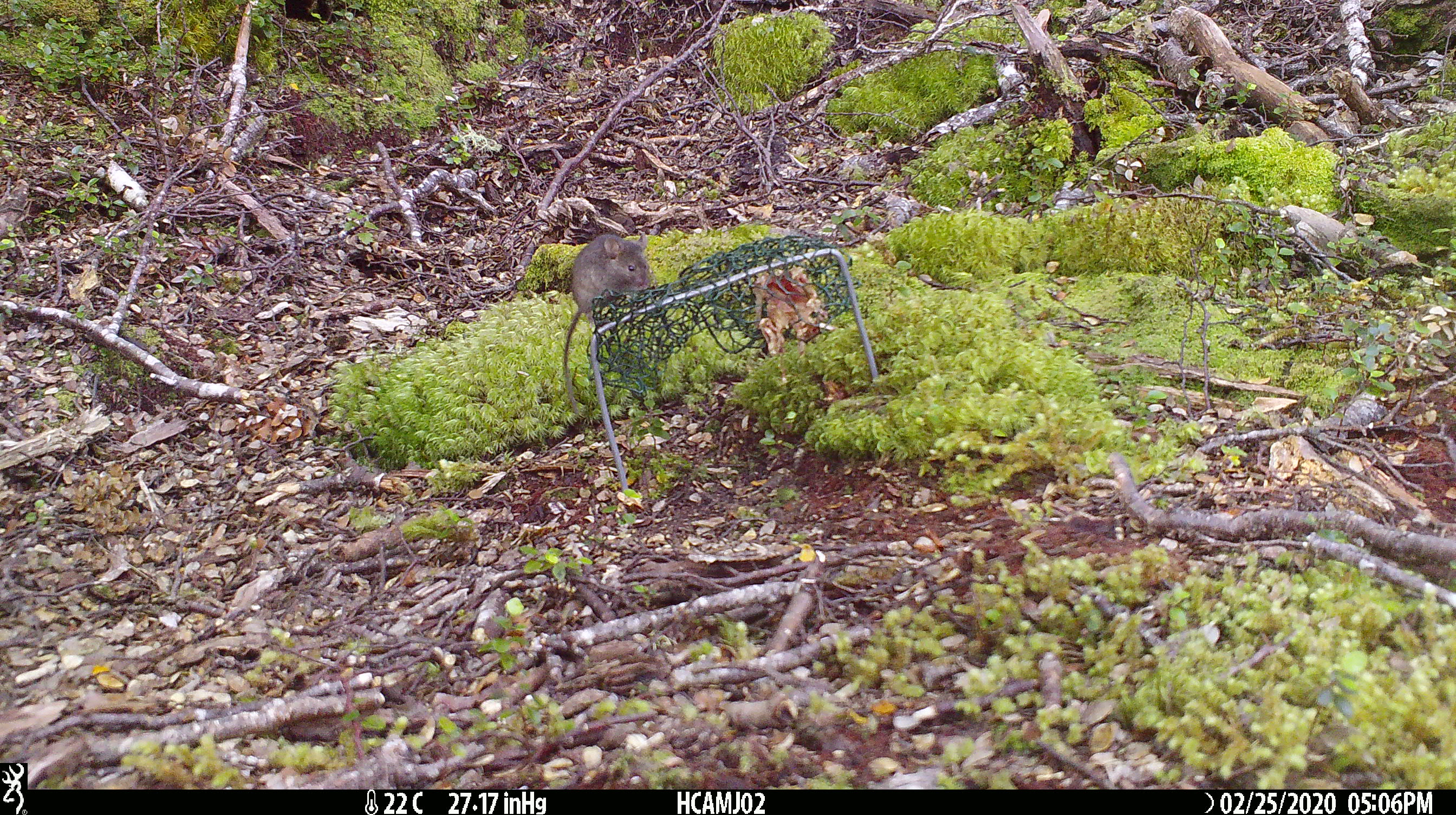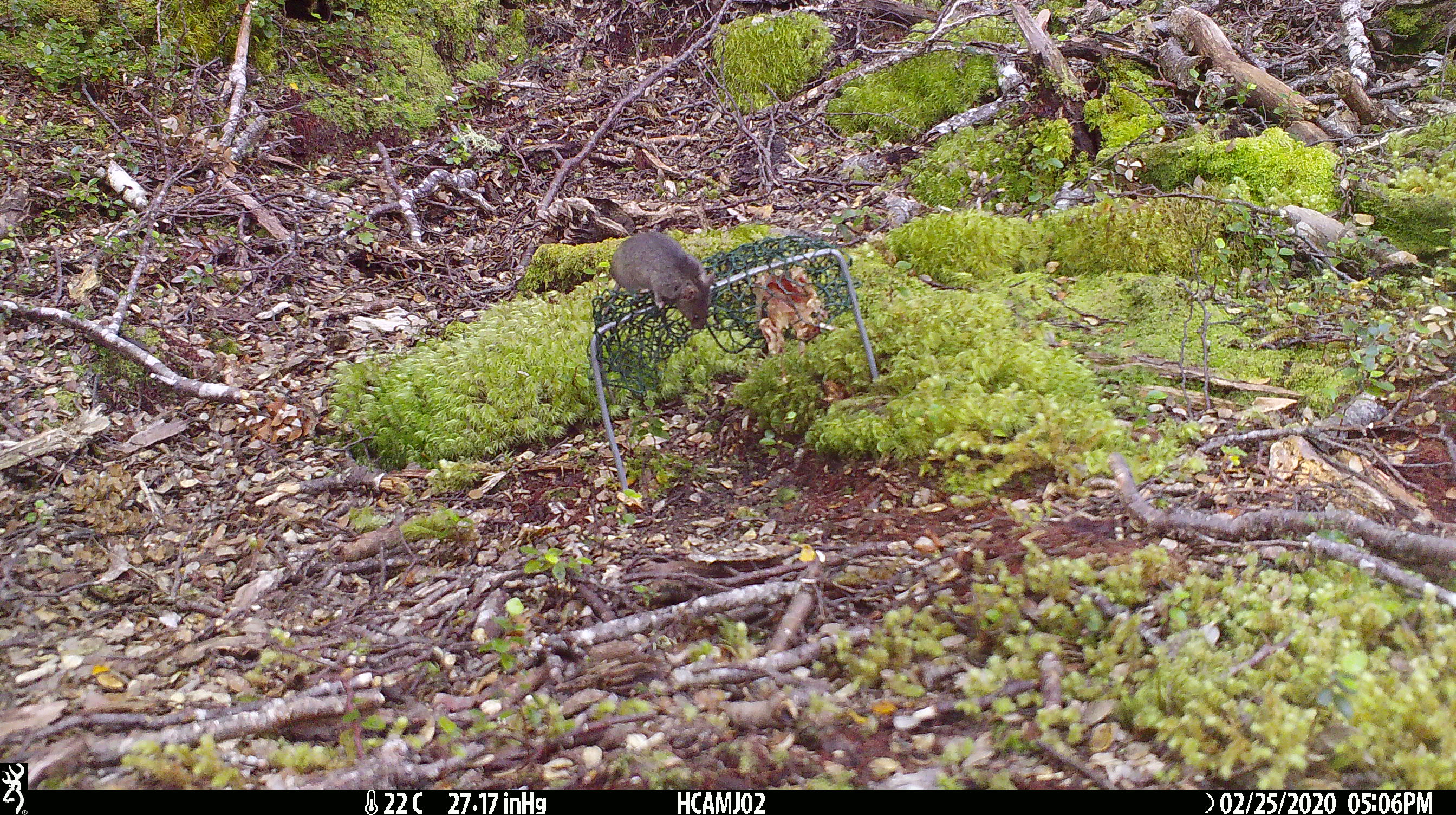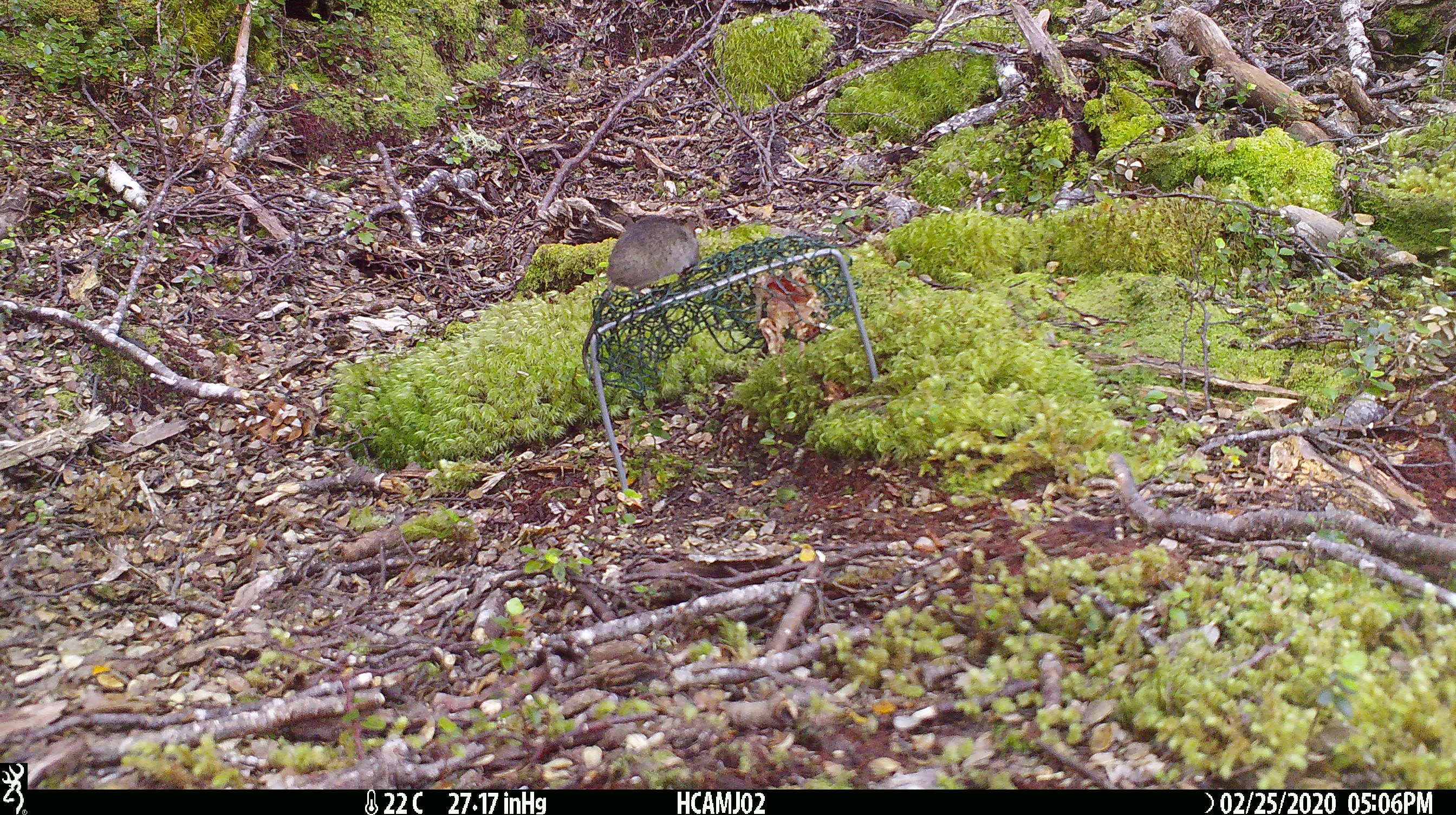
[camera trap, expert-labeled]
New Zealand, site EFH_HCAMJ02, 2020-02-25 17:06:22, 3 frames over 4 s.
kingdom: Animalia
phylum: Chordata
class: Mammalia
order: Rodentia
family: Muridae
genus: Mus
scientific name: Mus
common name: mouse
Mouse (Mus).